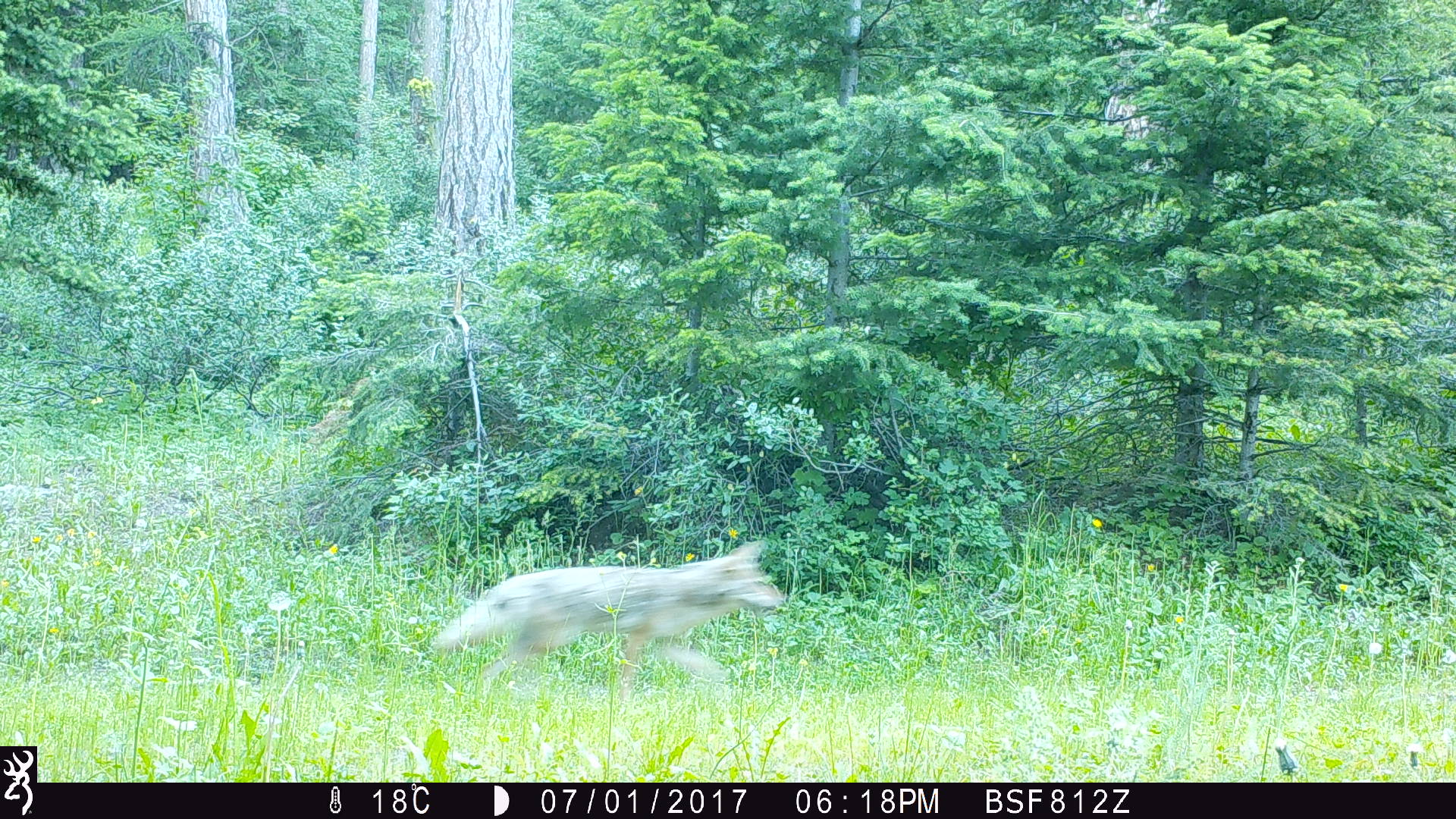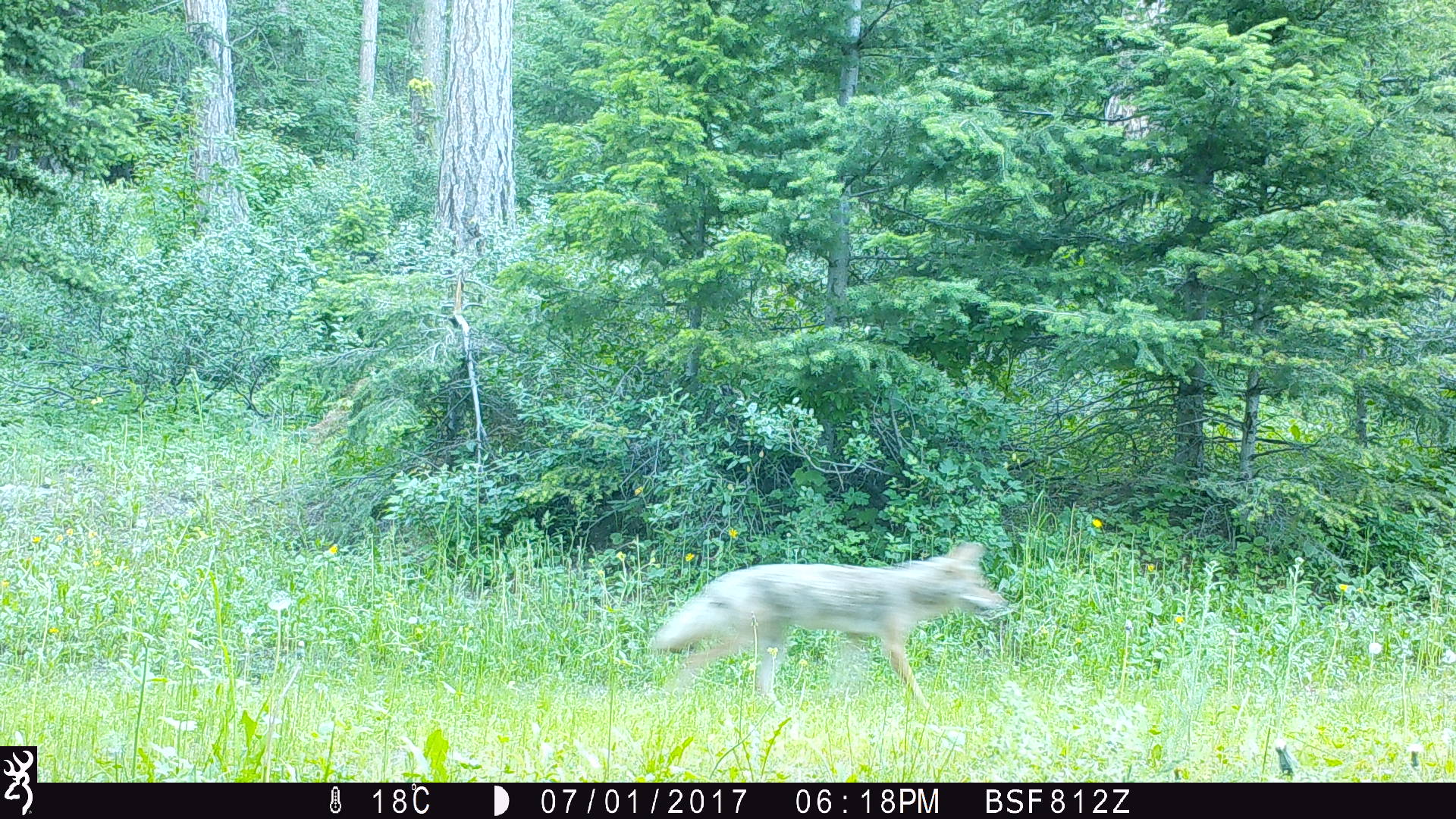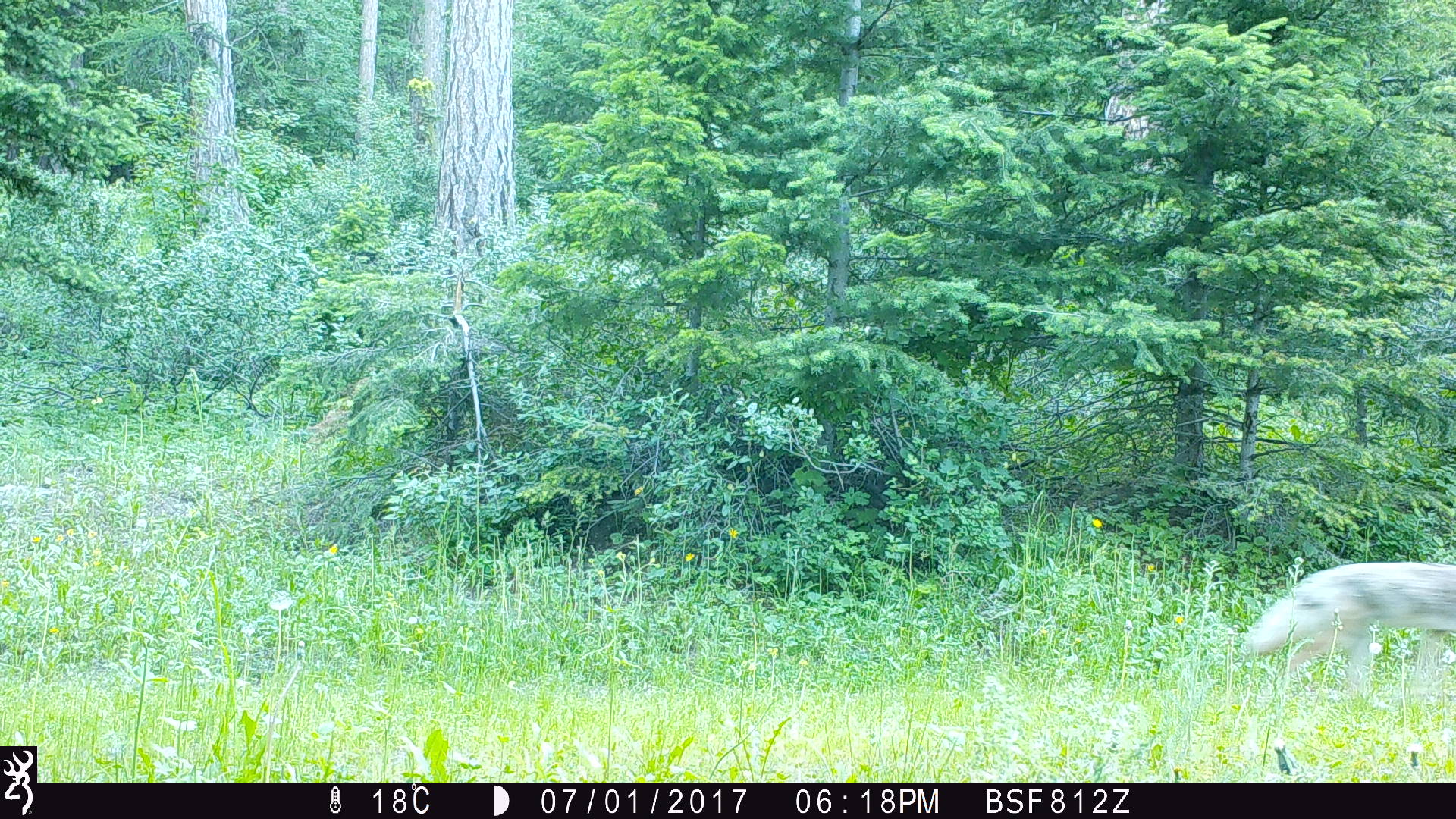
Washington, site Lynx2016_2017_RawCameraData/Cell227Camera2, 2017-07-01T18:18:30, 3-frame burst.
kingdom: Animalia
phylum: Chordata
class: Mammalia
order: Carnivora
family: Canidae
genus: Canis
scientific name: Canis latrans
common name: coyote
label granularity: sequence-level